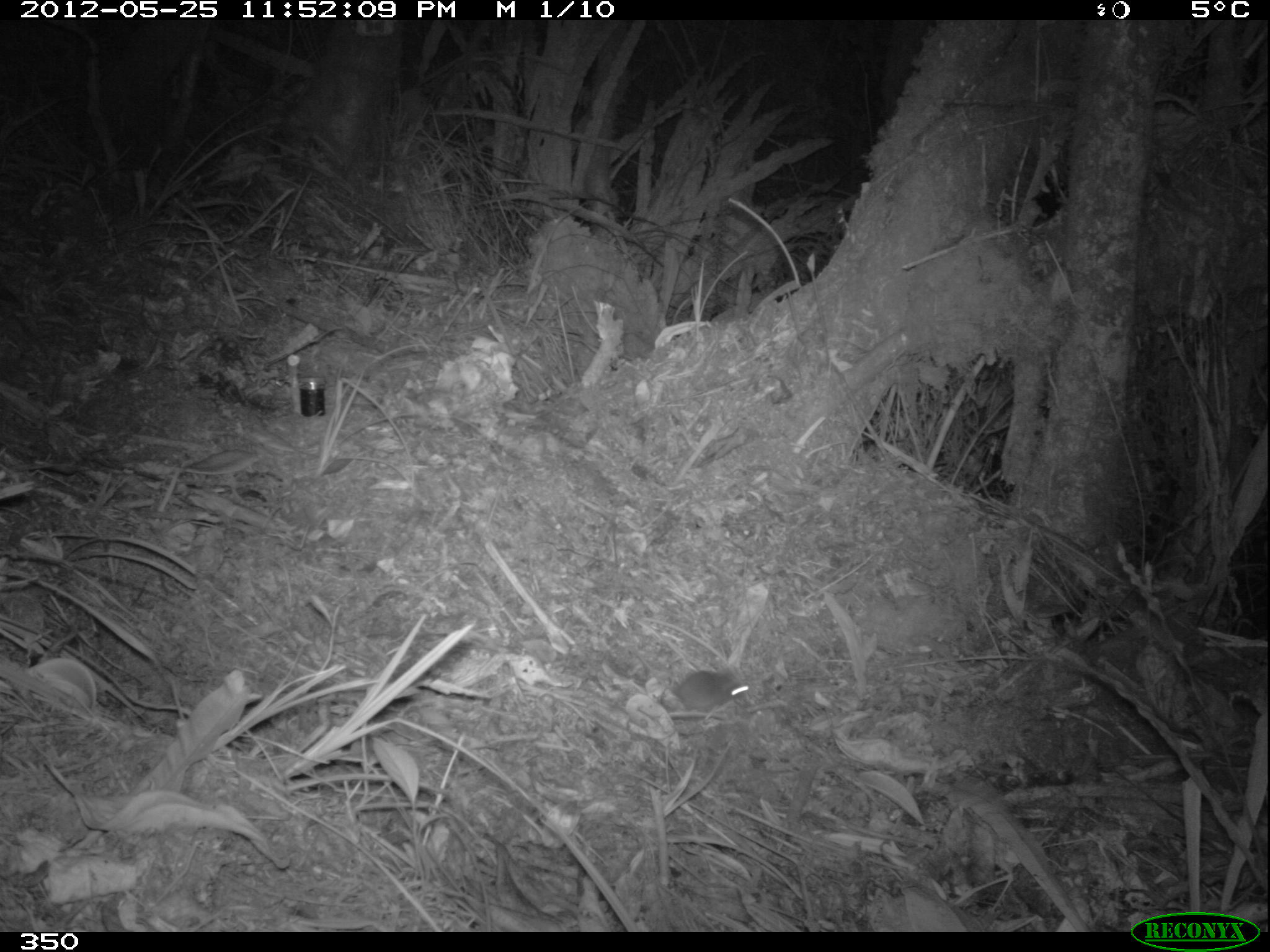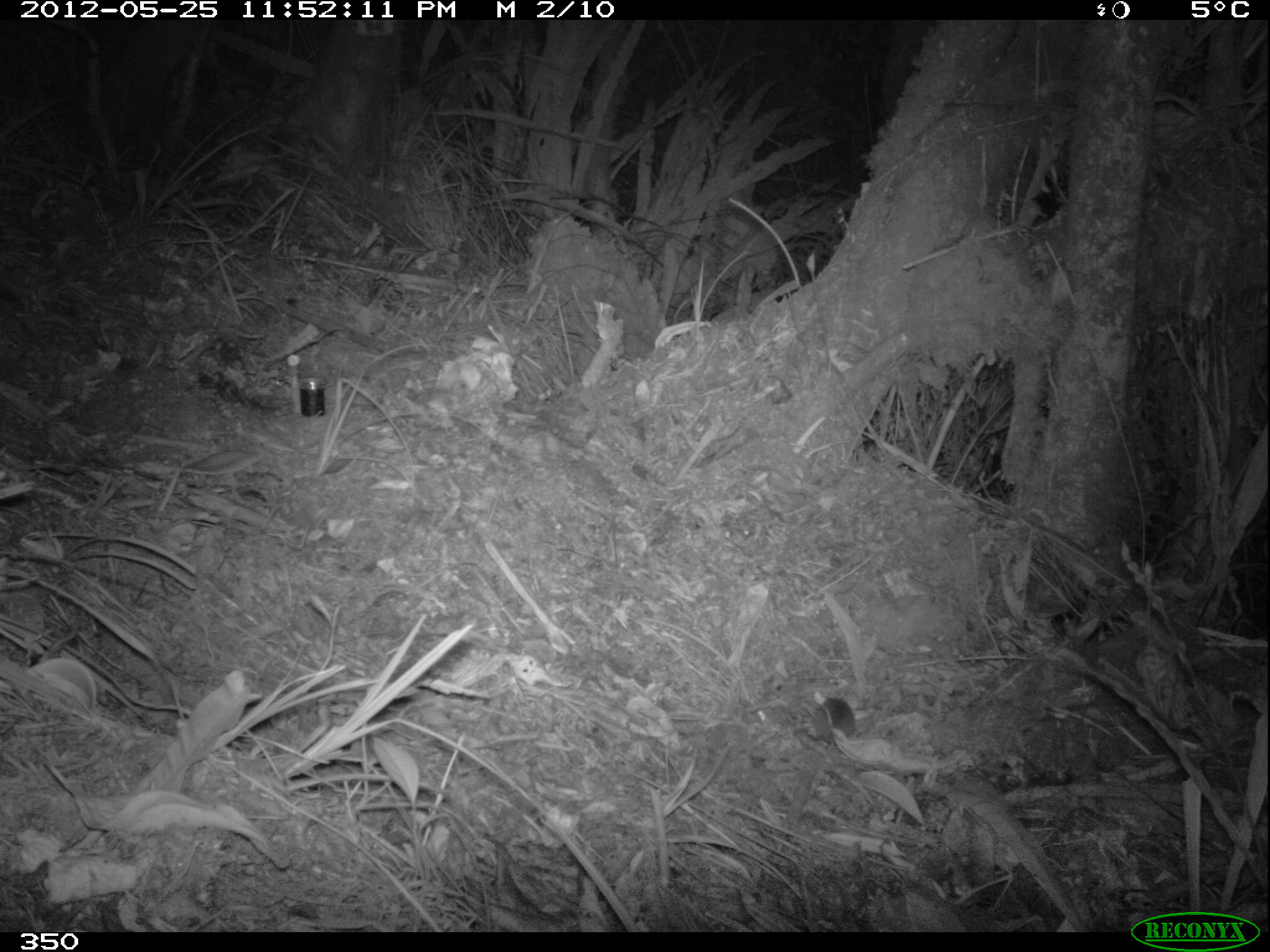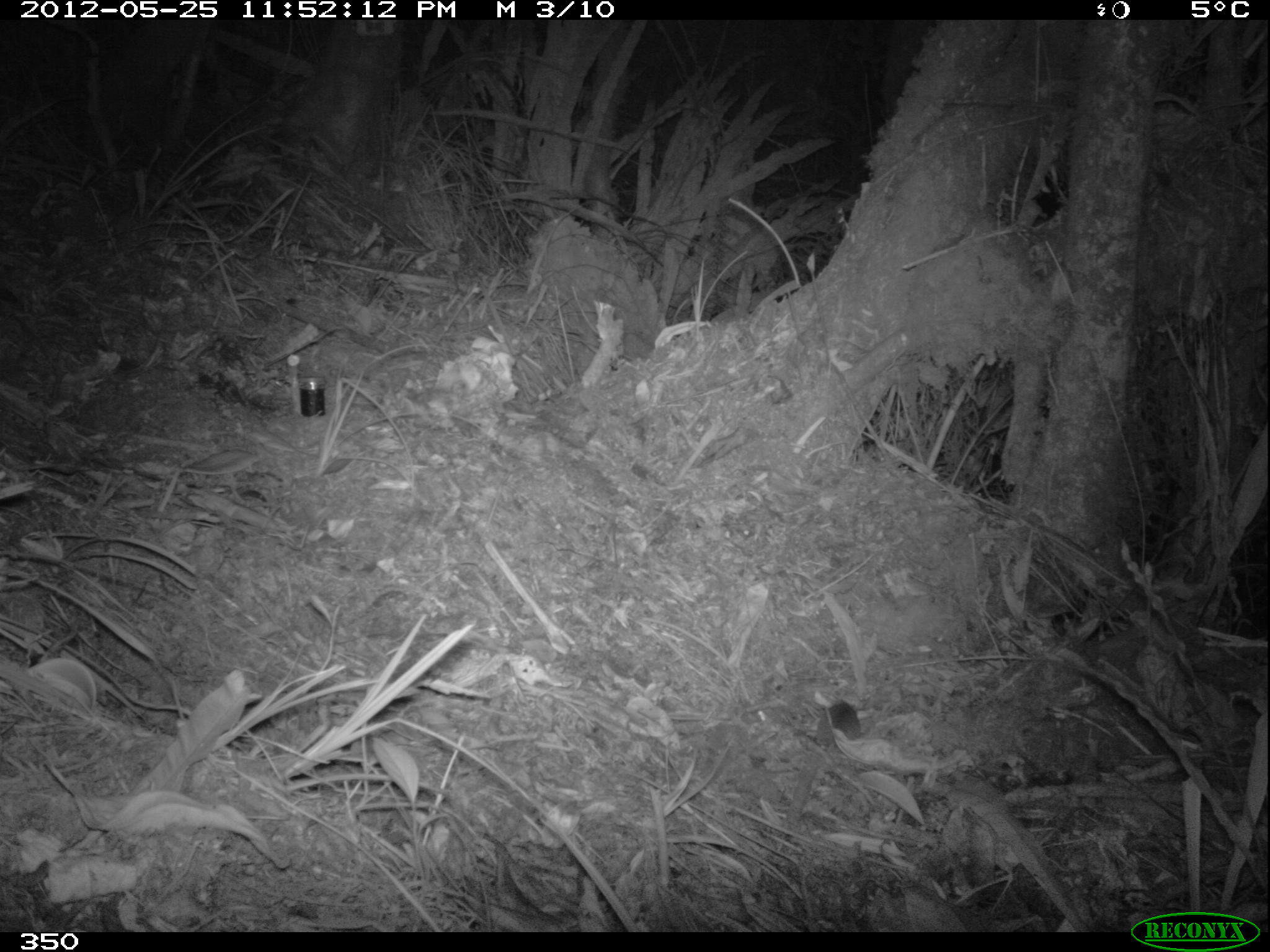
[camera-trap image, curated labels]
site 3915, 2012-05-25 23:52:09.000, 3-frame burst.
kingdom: Animalia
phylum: Chordata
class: Mammalia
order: Rodentia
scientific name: Rodentia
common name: rodents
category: unknown rodent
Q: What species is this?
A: Unknown rodent (rodents) (Rodentia).